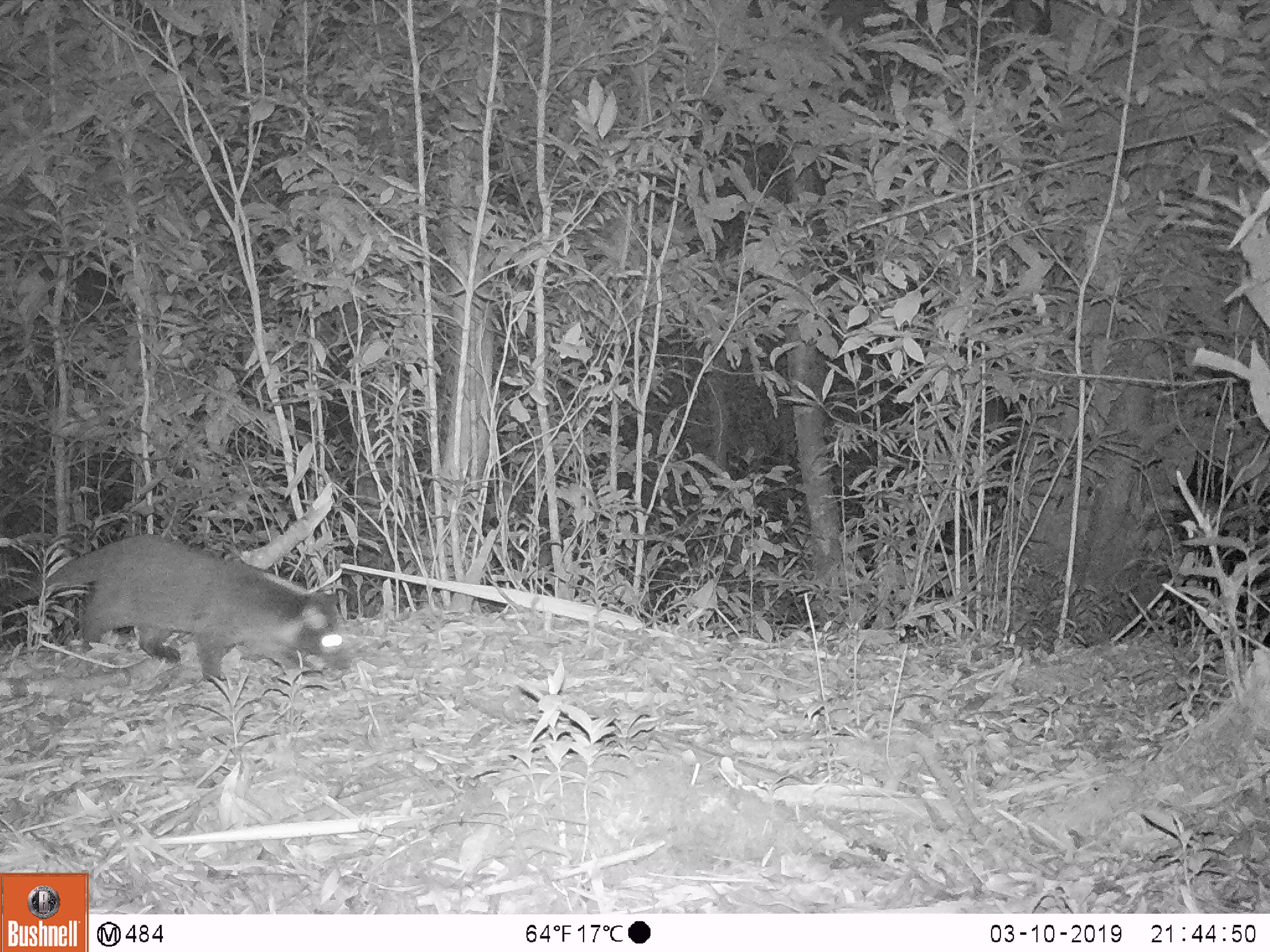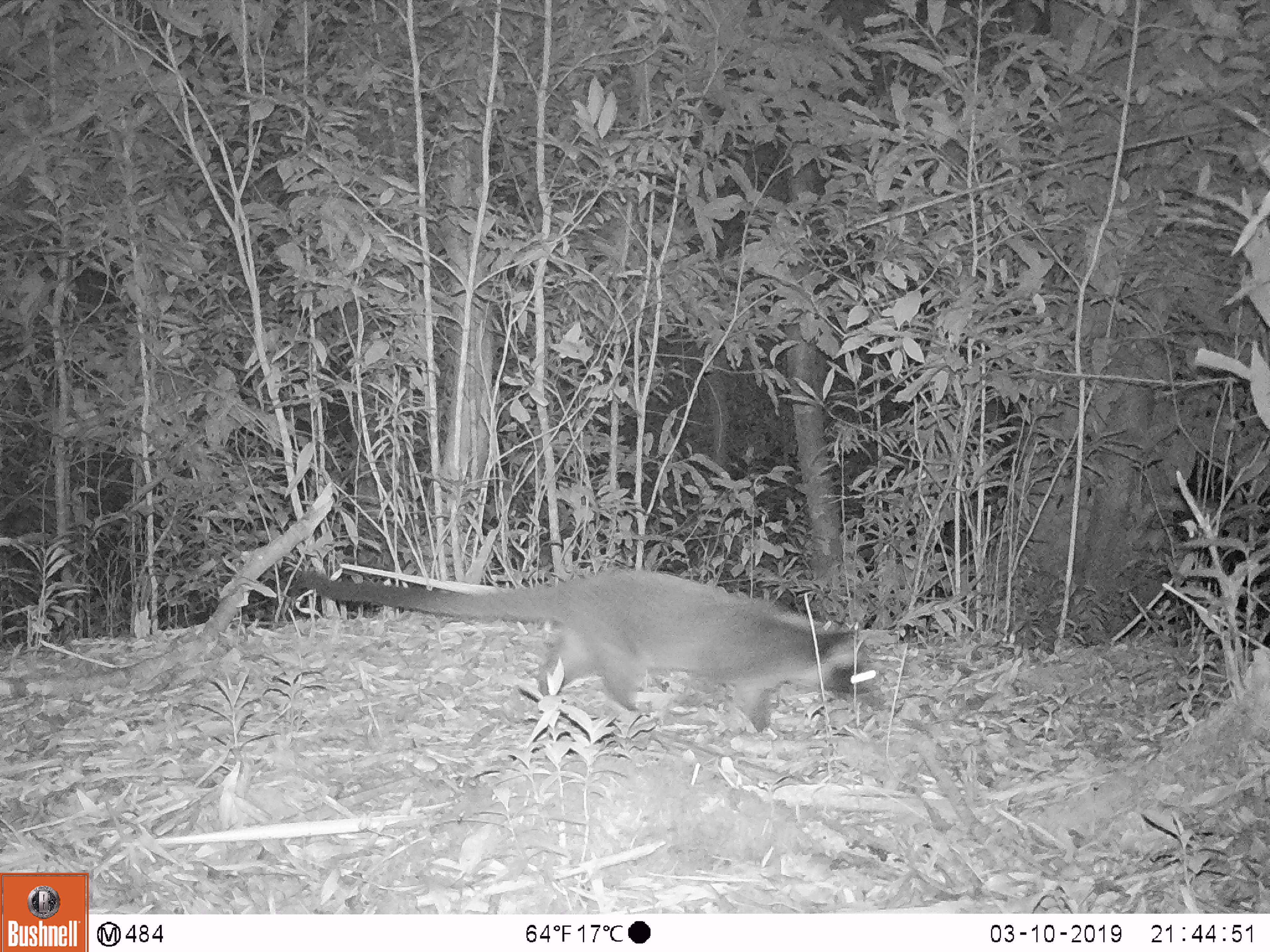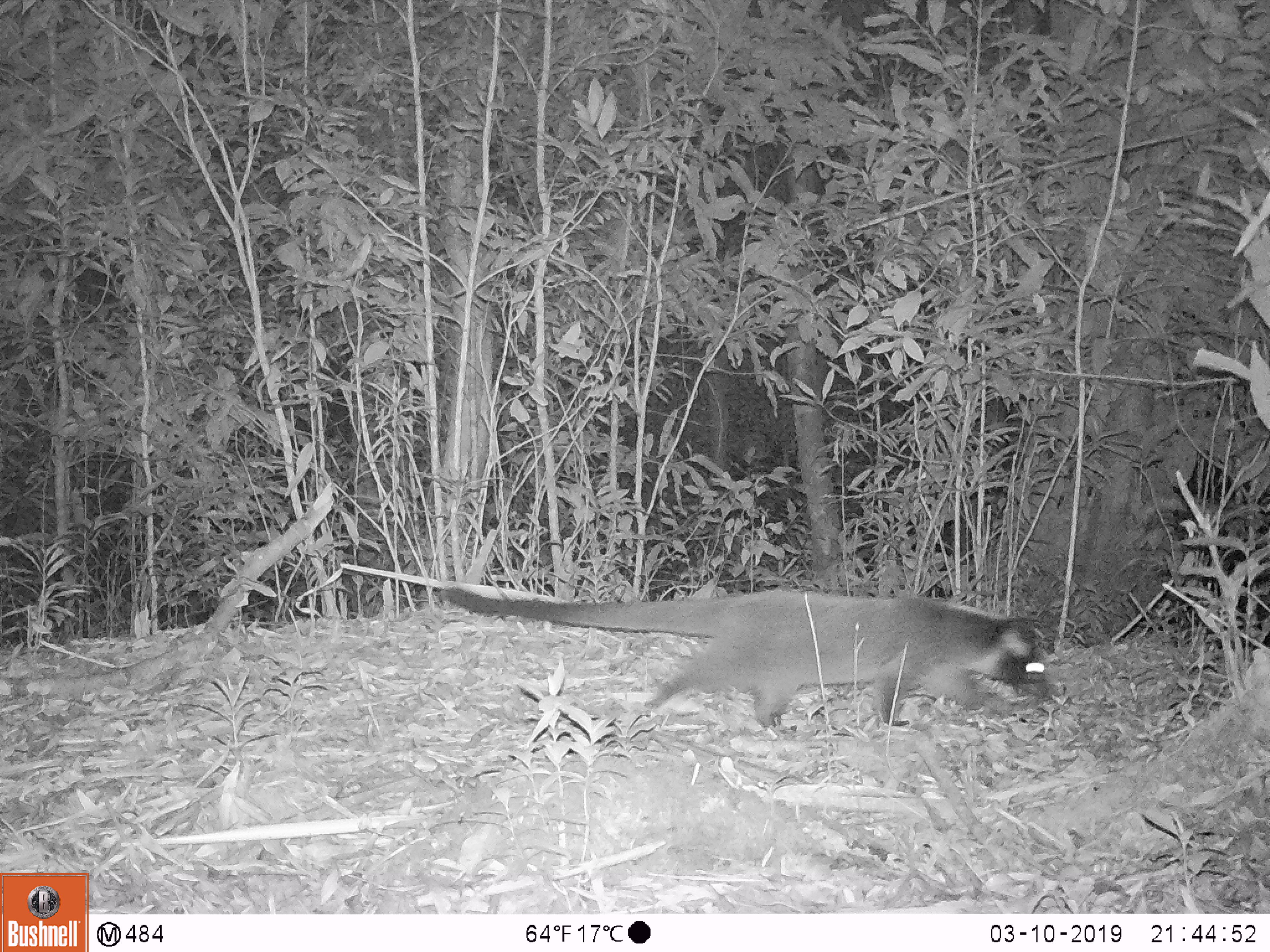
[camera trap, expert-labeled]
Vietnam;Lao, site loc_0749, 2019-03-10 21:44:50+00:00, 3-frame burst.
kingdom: Animalia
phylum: Chordata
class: Mammalia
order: Carnivora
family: Viverridae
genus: Paguma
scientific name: Paguma larvata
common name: masked palm civet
Masked palm civet (Paguma larvata). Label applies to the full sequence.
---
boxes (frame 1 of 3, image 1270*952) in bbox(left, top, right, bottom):
masked palm civet: bbox(0, 533, 353, 680)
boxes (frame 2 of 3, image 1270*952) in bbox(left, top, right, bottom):
masked palm civet: bbox(278, 567, 891, 733)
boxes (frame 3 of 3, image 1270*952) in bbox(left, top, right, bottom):
masked palm civet: bbox(440, 583, 1049, 734)